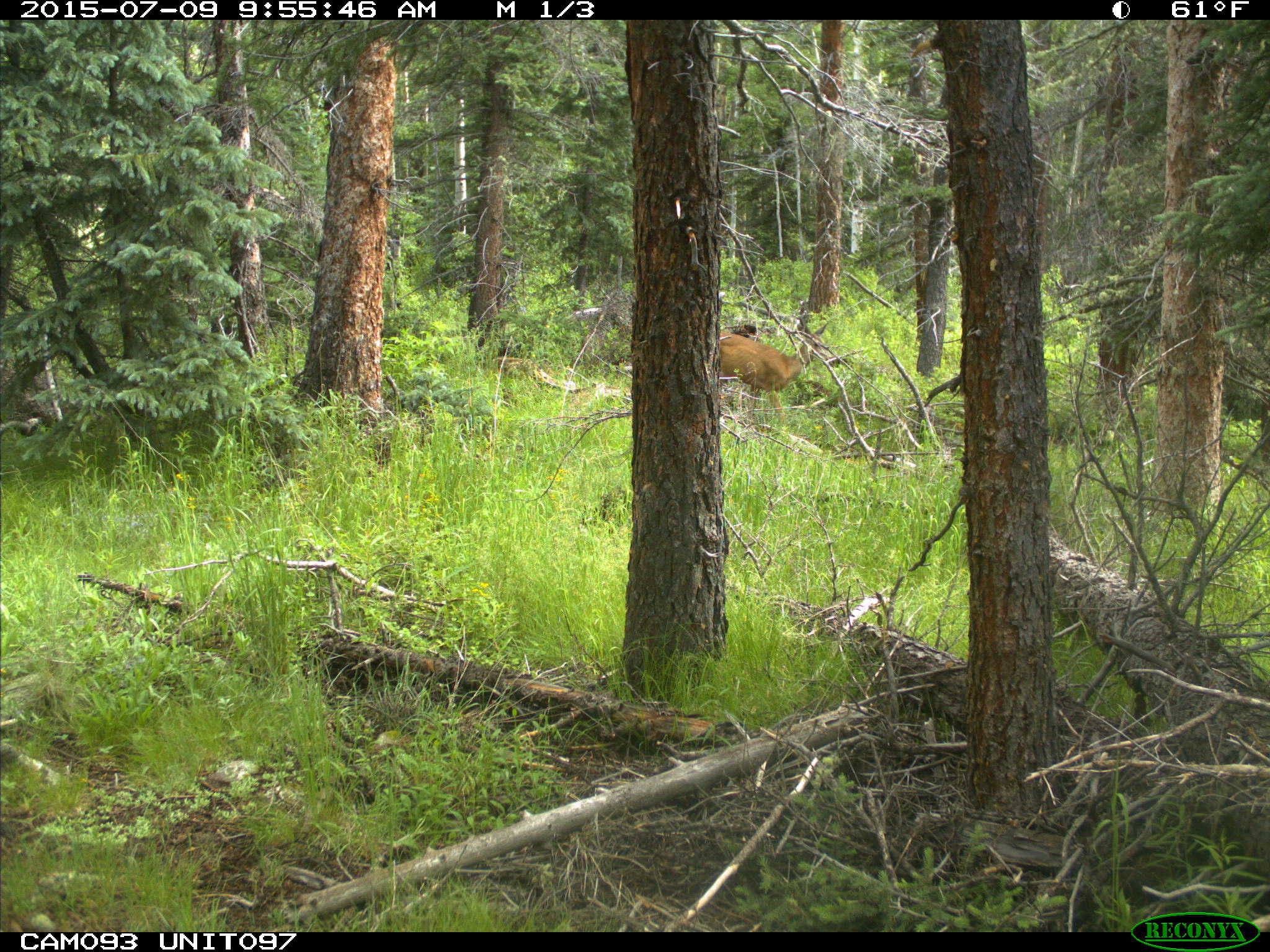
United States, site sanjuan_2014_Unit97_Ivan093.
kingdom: Animalia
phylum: Chordata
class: Mammalia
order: Artiodactyla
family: Cervidae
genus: Odocoileus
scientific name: Odocoileus hemionus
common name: mule deer